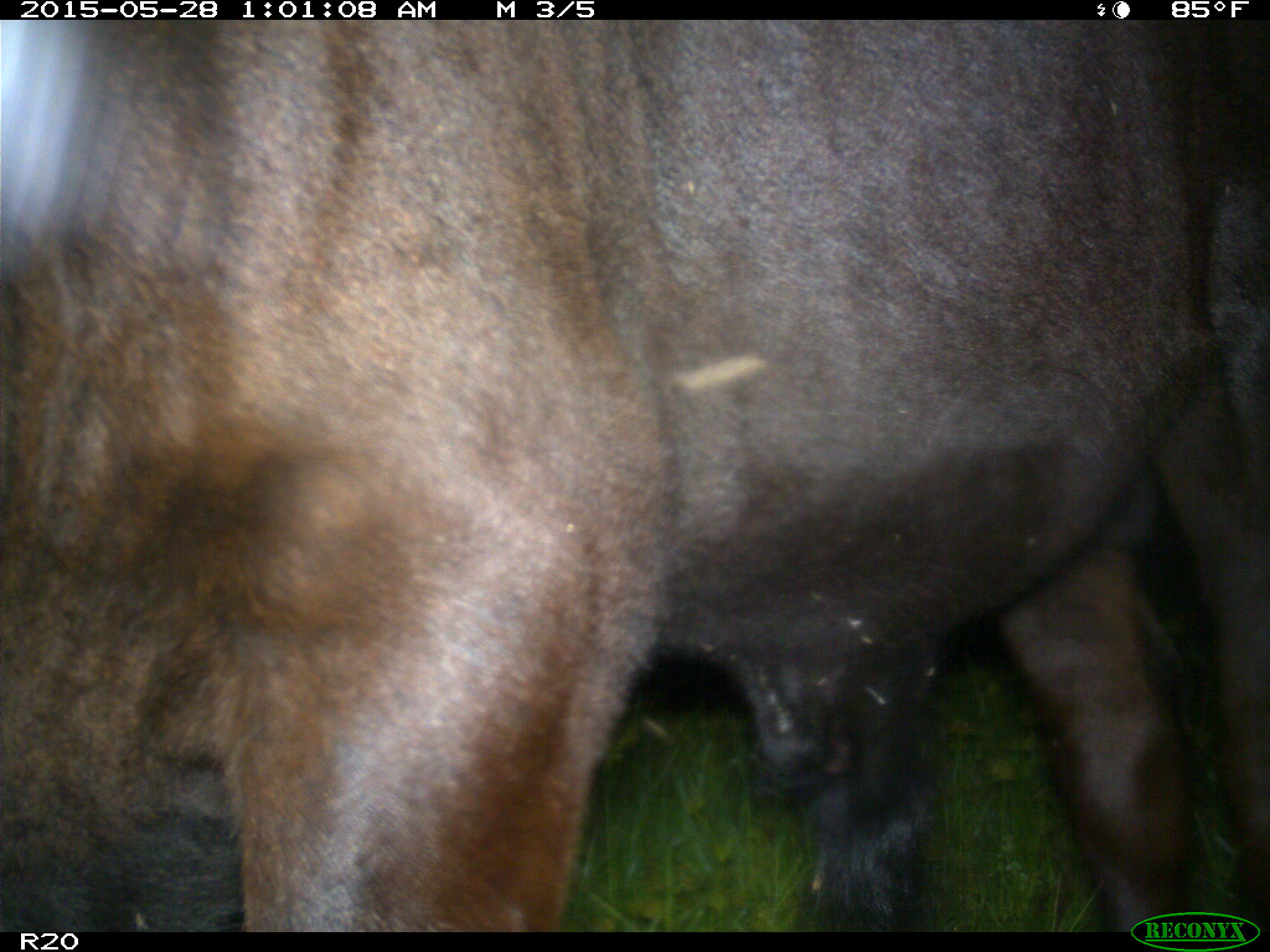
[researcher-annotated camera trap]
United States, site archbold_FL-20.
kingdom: Animalia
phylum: Chordata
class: Mammalia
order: Artiodactyla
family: Bovidae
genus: Bos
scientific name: Bos taurus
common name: domestic cow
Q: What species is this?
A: Bos taurus (domestic cow).